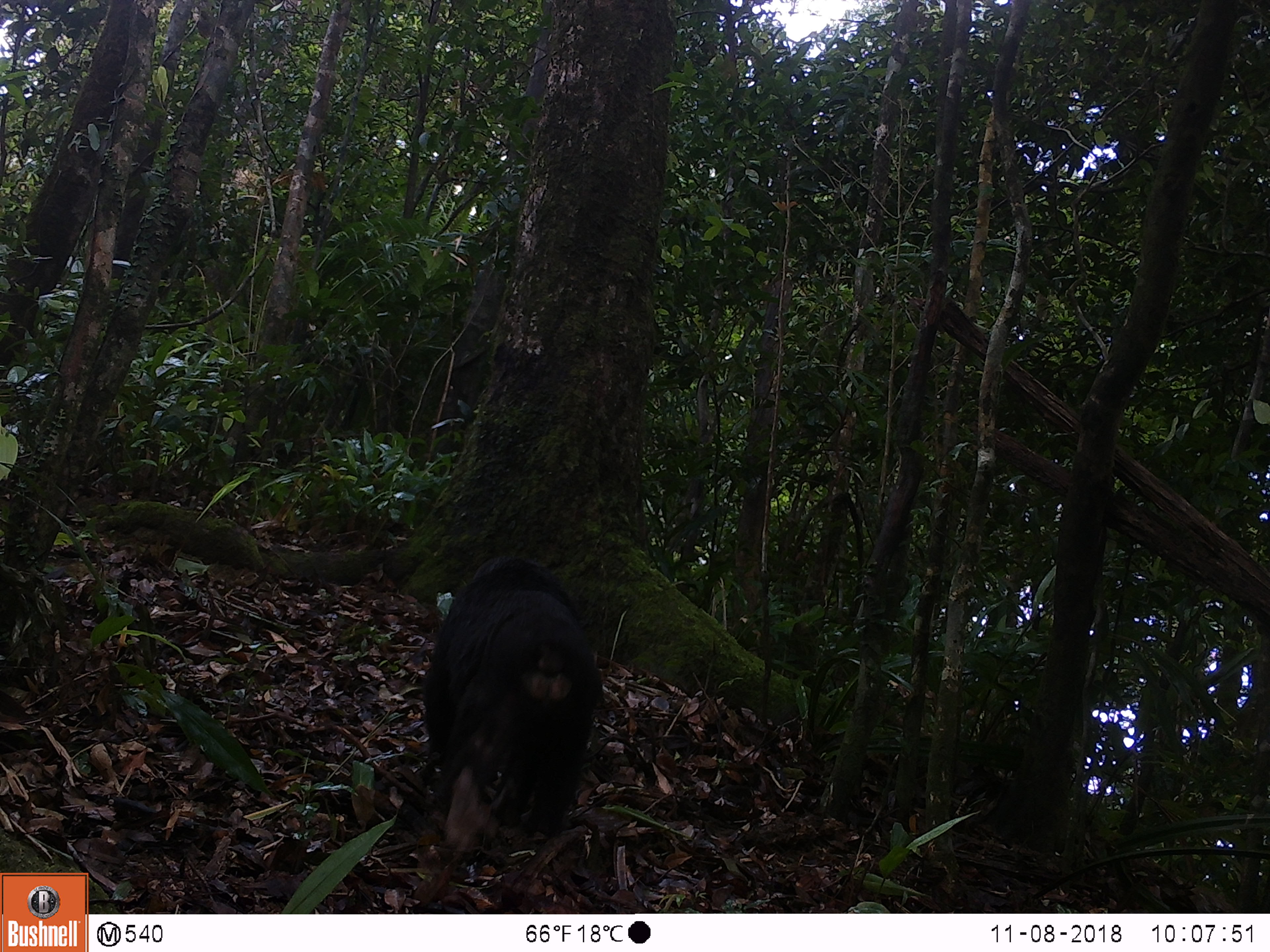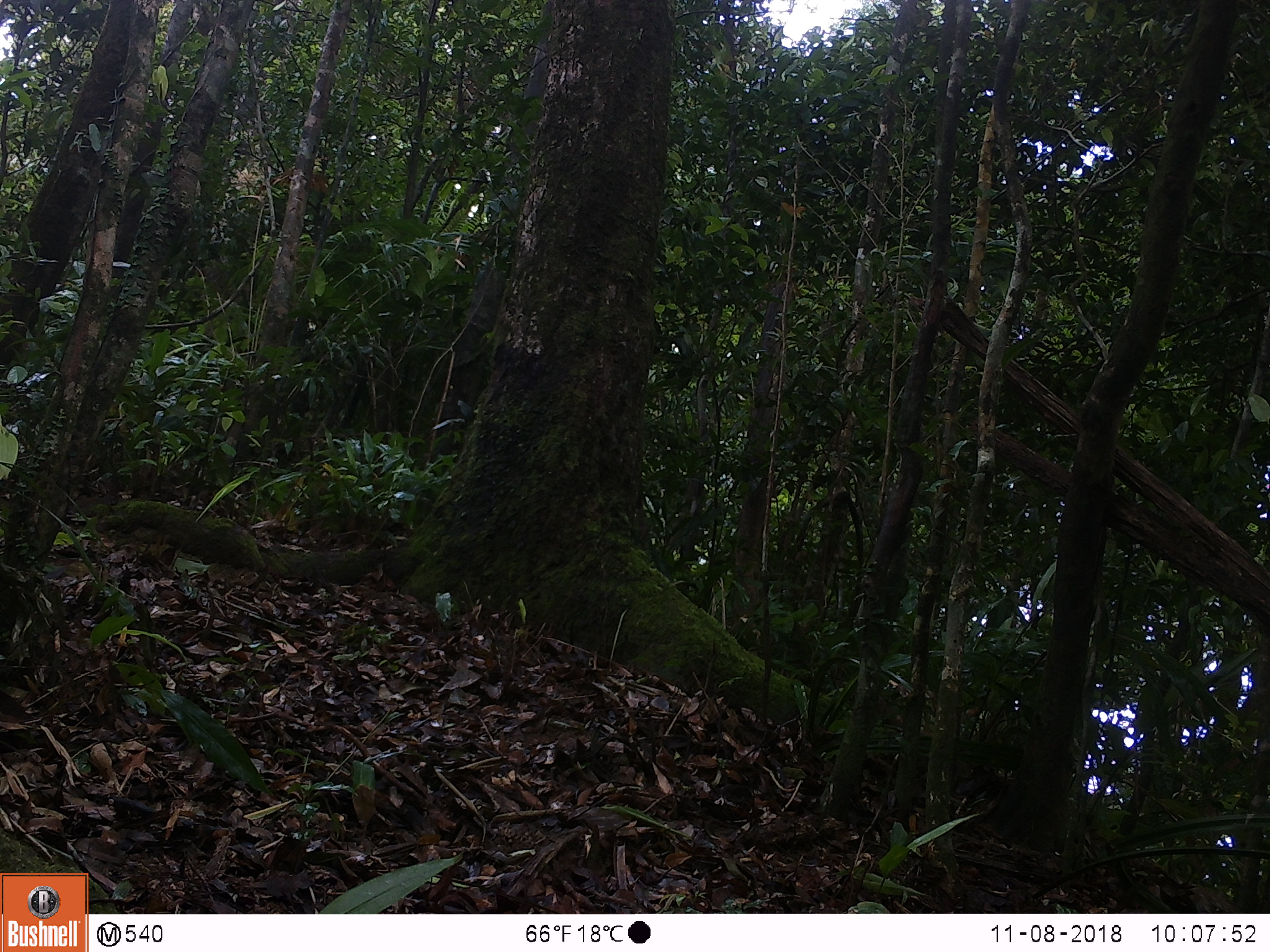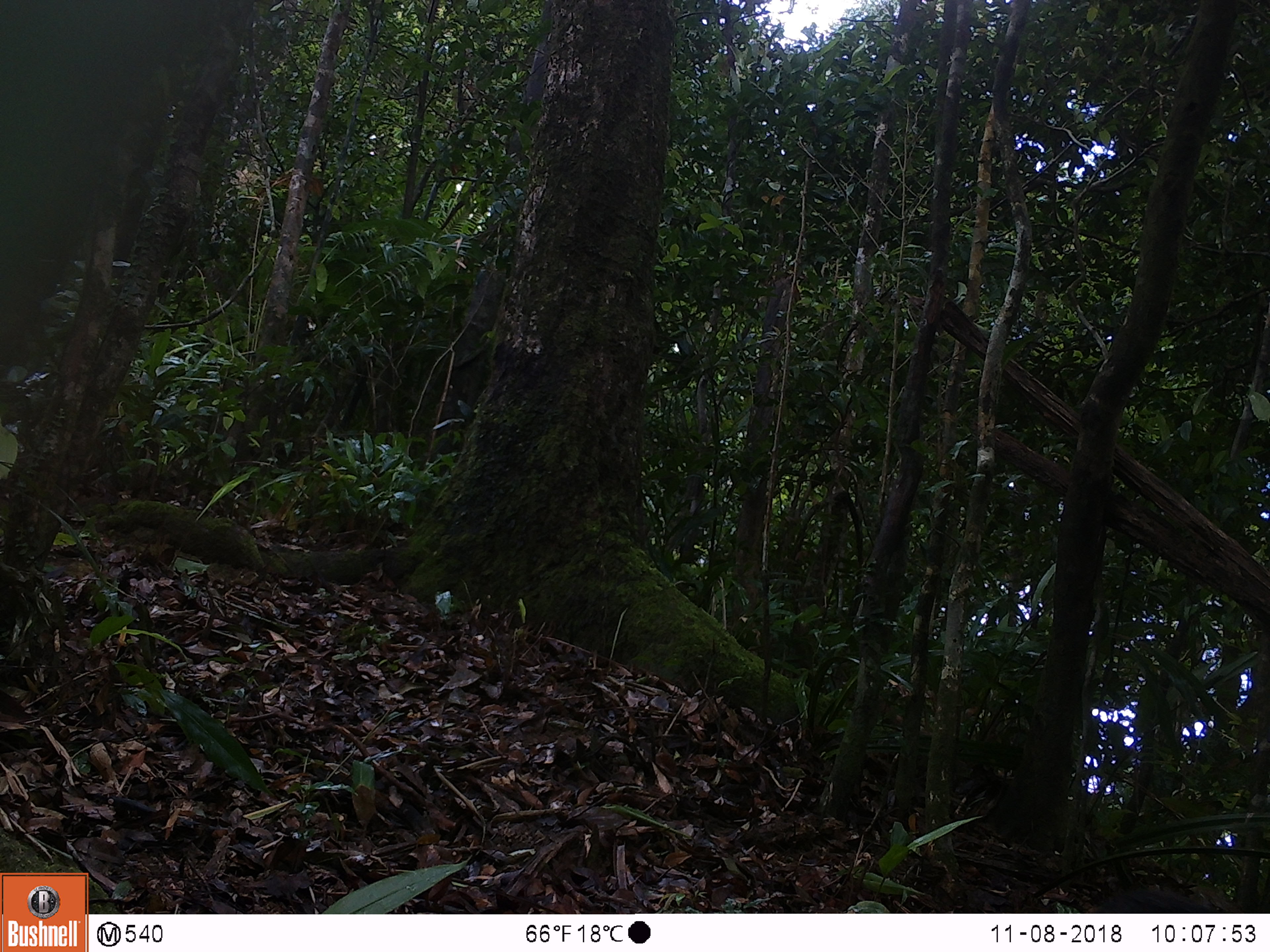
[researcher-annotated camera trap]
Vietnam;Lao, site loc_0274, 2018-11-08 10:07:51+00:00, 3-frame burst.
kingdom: Animalia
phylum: Chordata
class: Mammalia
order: Primates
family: Cercopithecidae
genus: Macaca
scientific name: Macaca arctoides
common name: stump-tailed macaque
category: stump tailed macaque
Stump tailed macaque (stump-tailed macaque) (Macaca arctoides). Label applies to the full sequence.